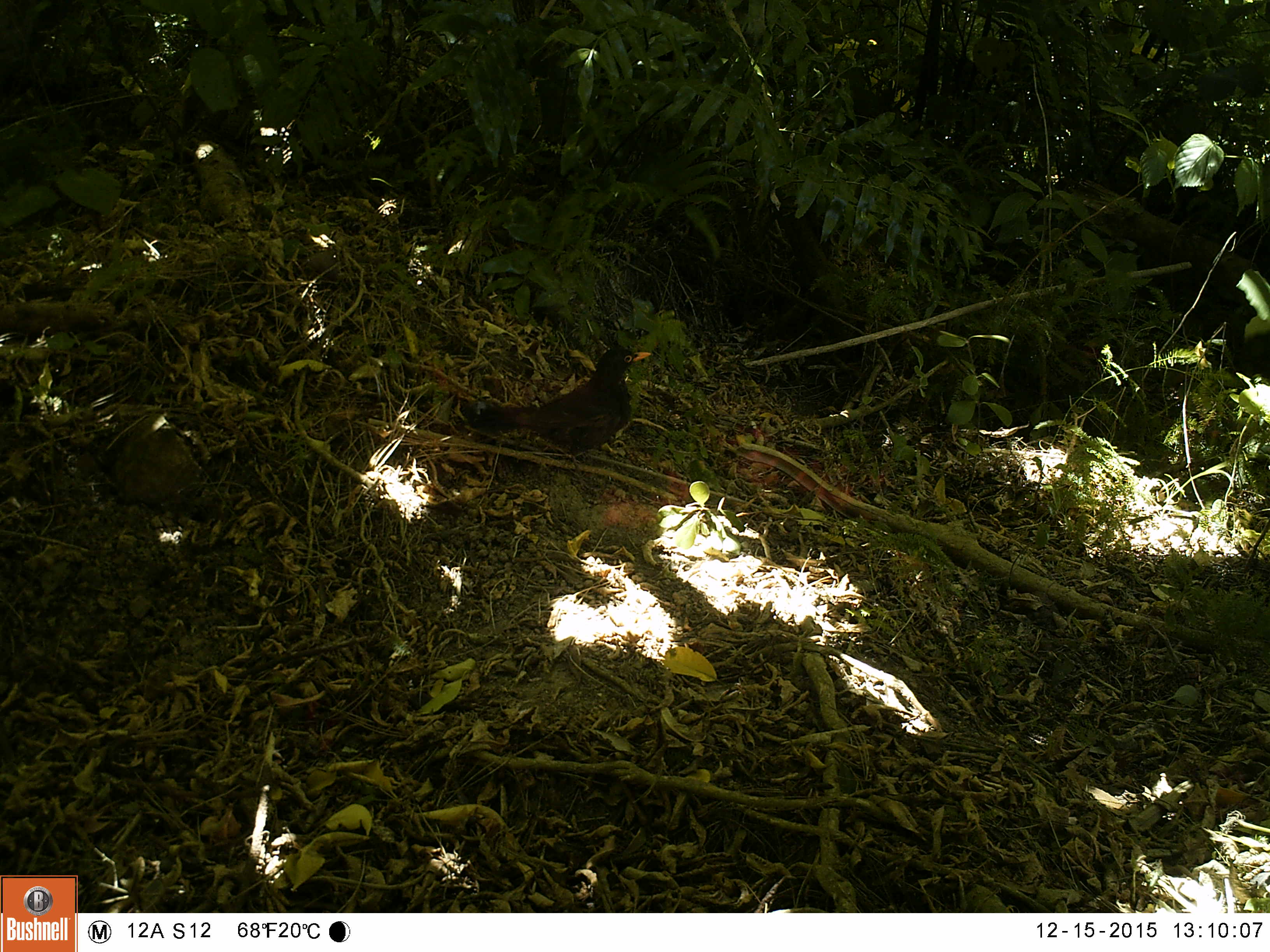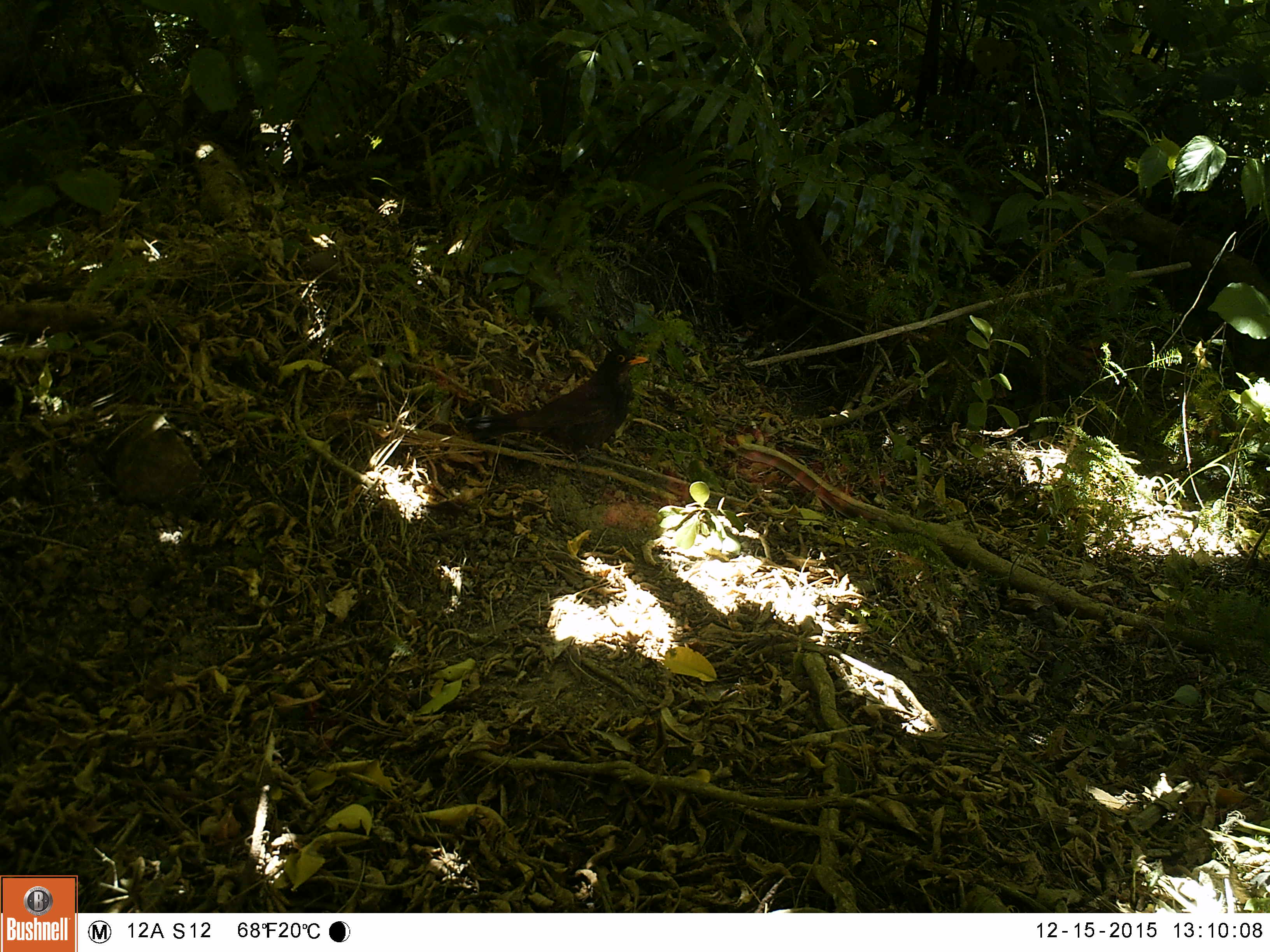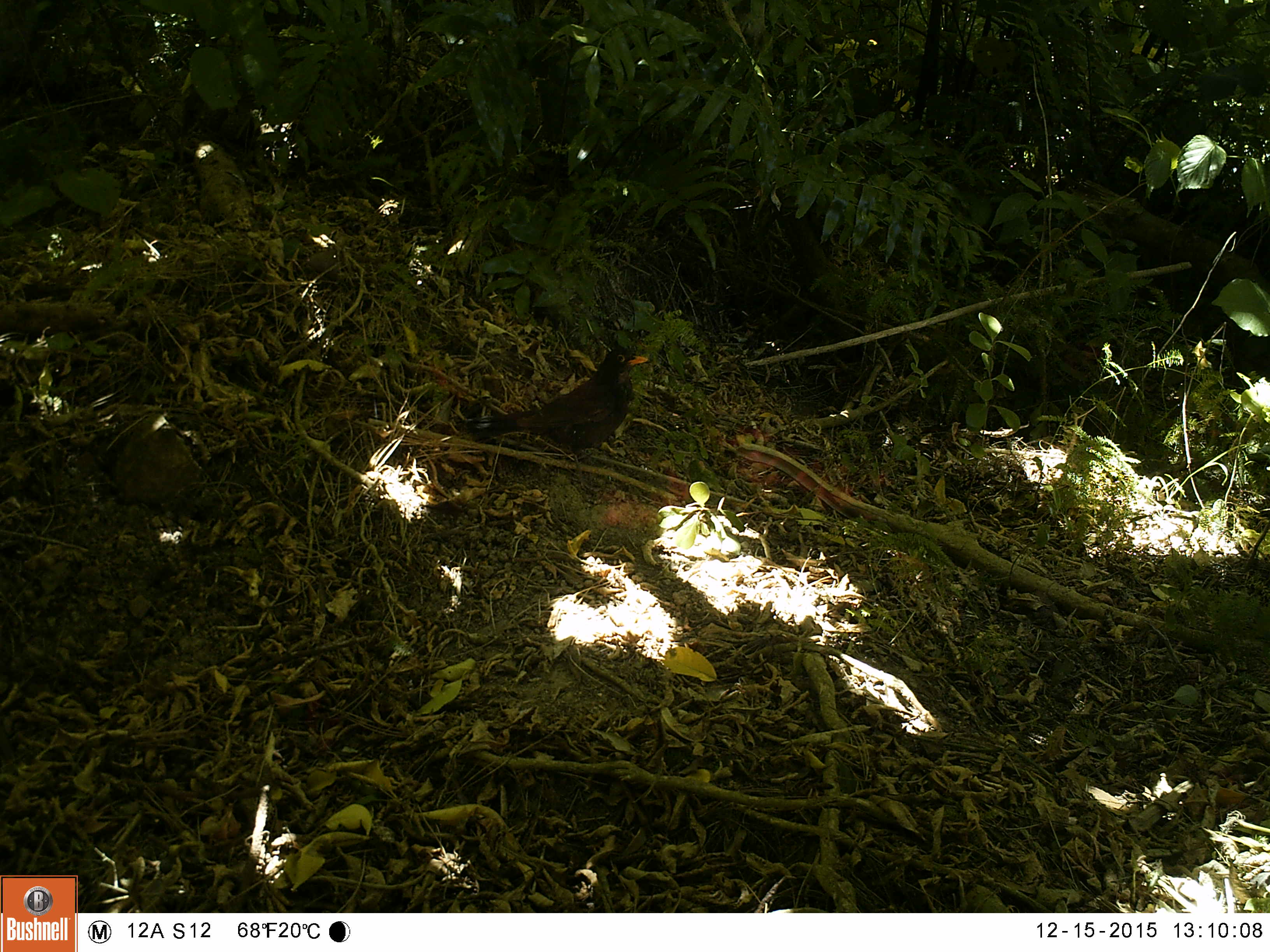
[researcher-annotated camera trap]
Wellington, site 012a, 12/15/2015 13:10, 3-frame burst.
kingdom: Animalia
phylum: Chordata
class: Aves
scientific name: Aves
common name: bird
Bird (Aves).